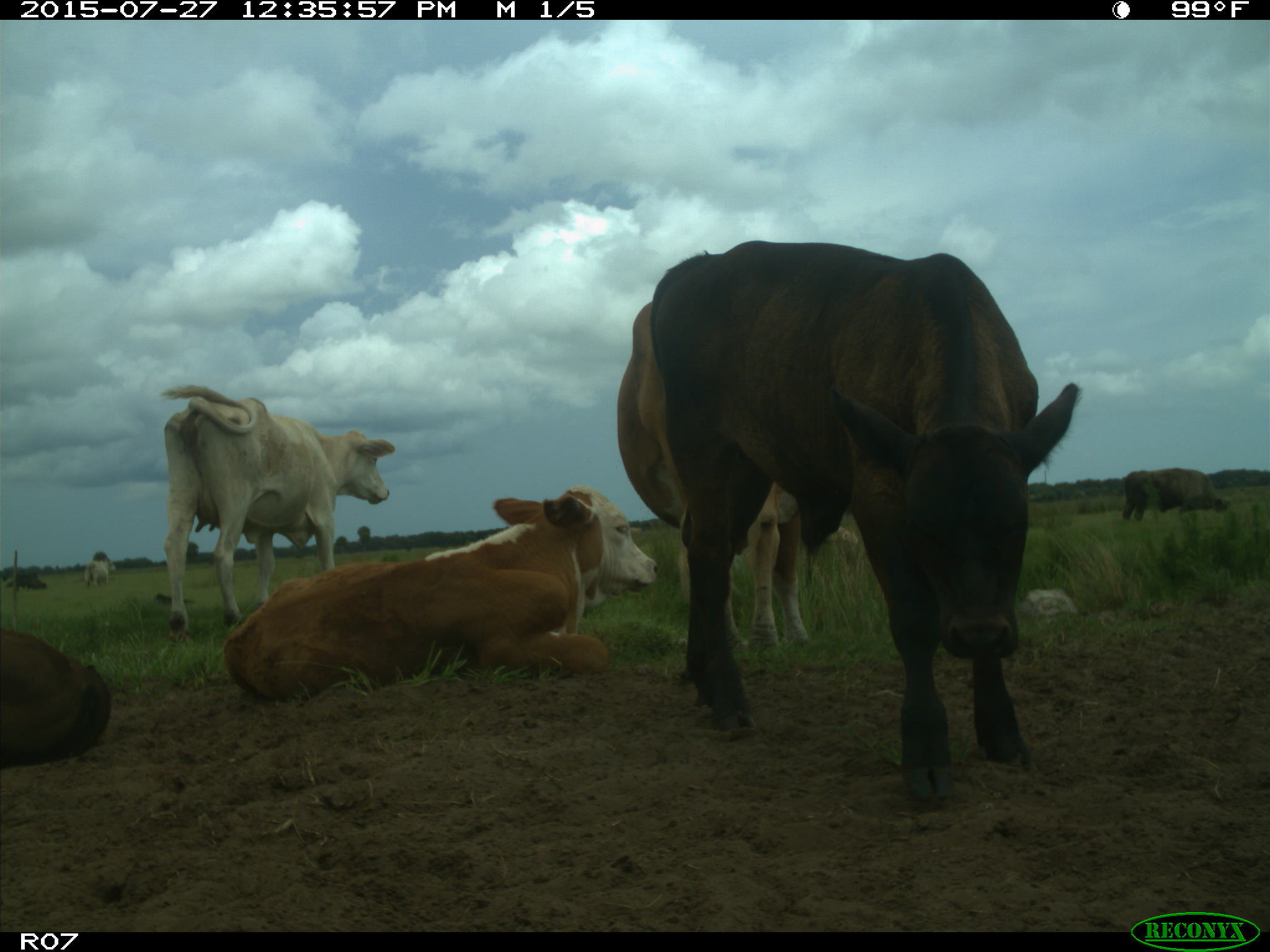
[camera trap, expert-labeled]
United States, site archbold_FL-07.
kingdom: Animalia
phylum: Chordata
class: Mammalia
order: Artiodactyla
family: Bovidae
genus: Bos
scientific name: Bos taurus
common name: domestic cow